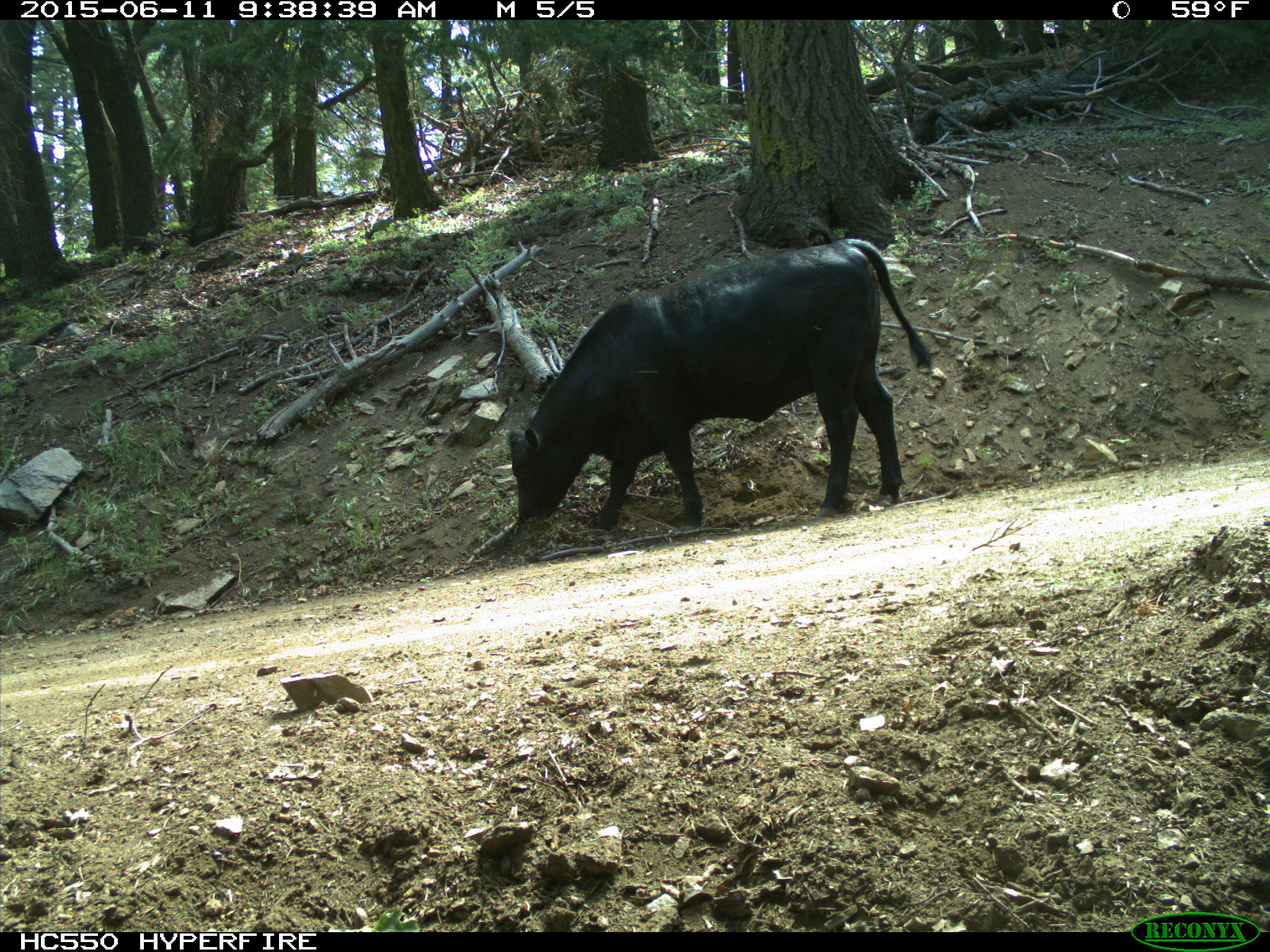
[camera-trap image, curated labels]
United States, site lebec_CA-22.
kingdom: Animalia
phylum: Chordata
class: Mammalia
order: Artiodactyla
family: Bovidae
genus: Bos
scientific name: Bos taurus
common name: domestic cow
Bos taurus (domestic cow).